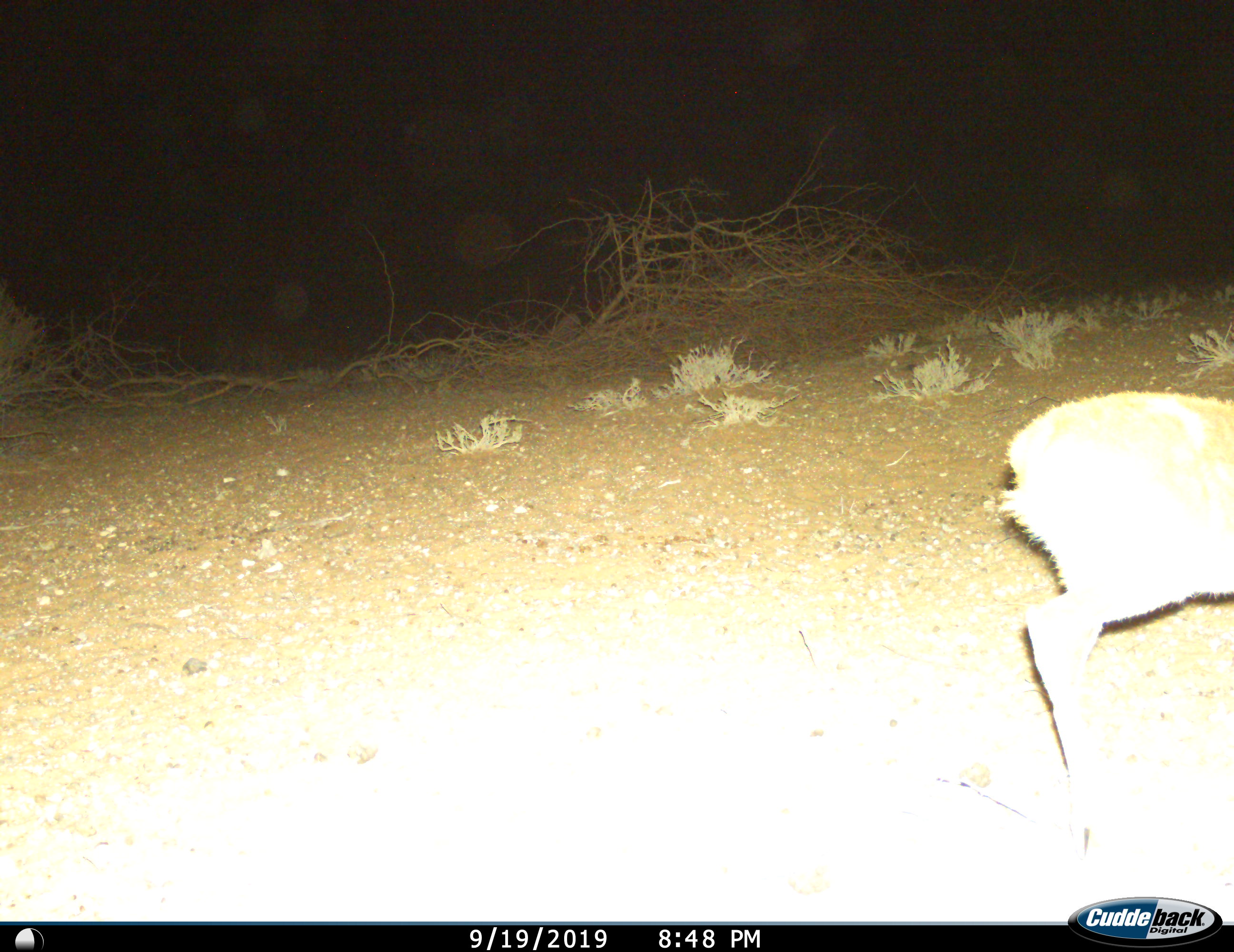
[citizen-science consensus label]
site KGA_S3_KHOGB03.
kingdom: Animalia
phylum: Chordata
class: Mammalia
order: Artiodactyla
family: Bovidae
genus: Raphicerus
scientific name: Raphicerus campestris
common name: steenbok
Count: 1.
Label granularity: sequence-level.